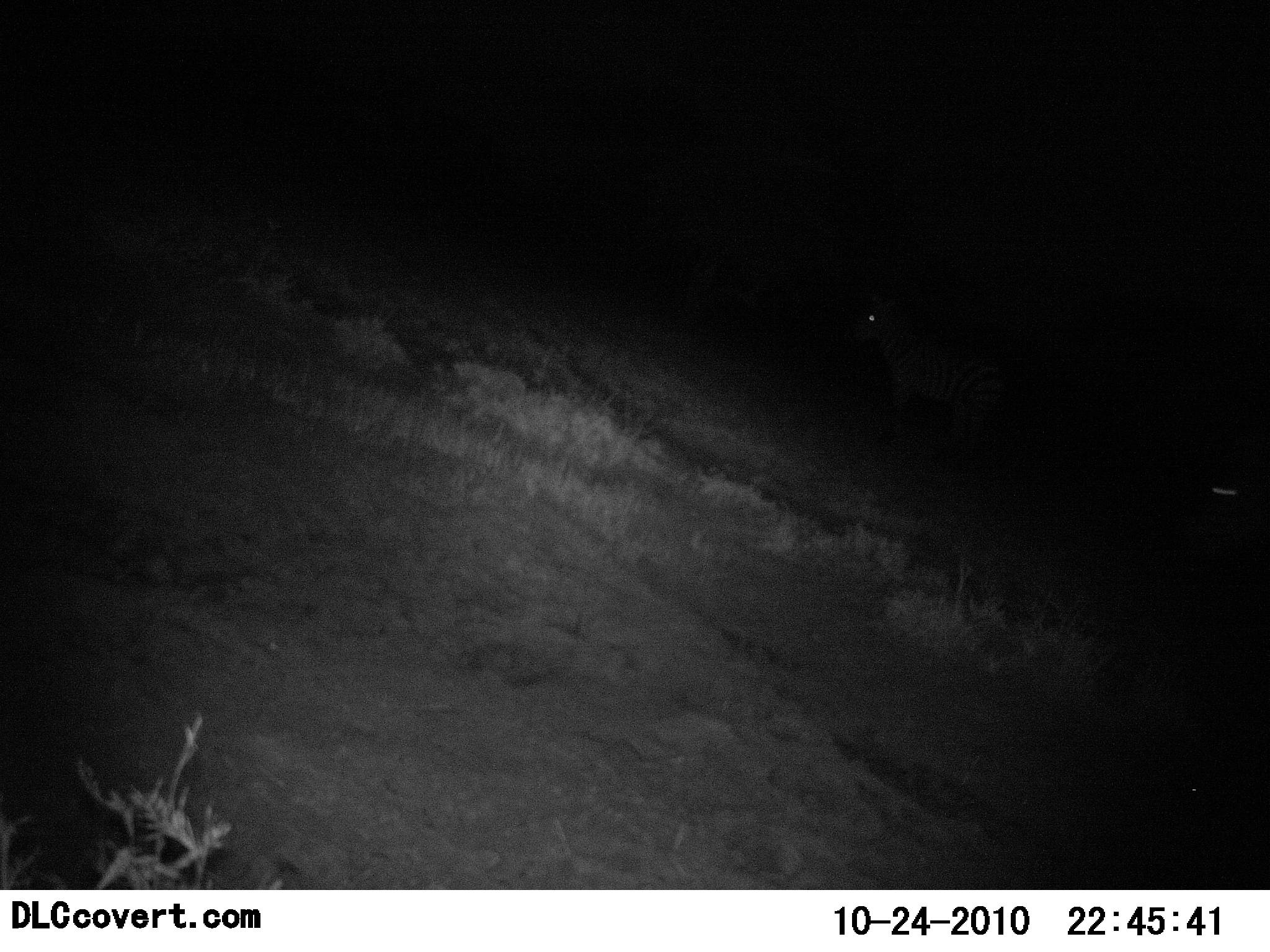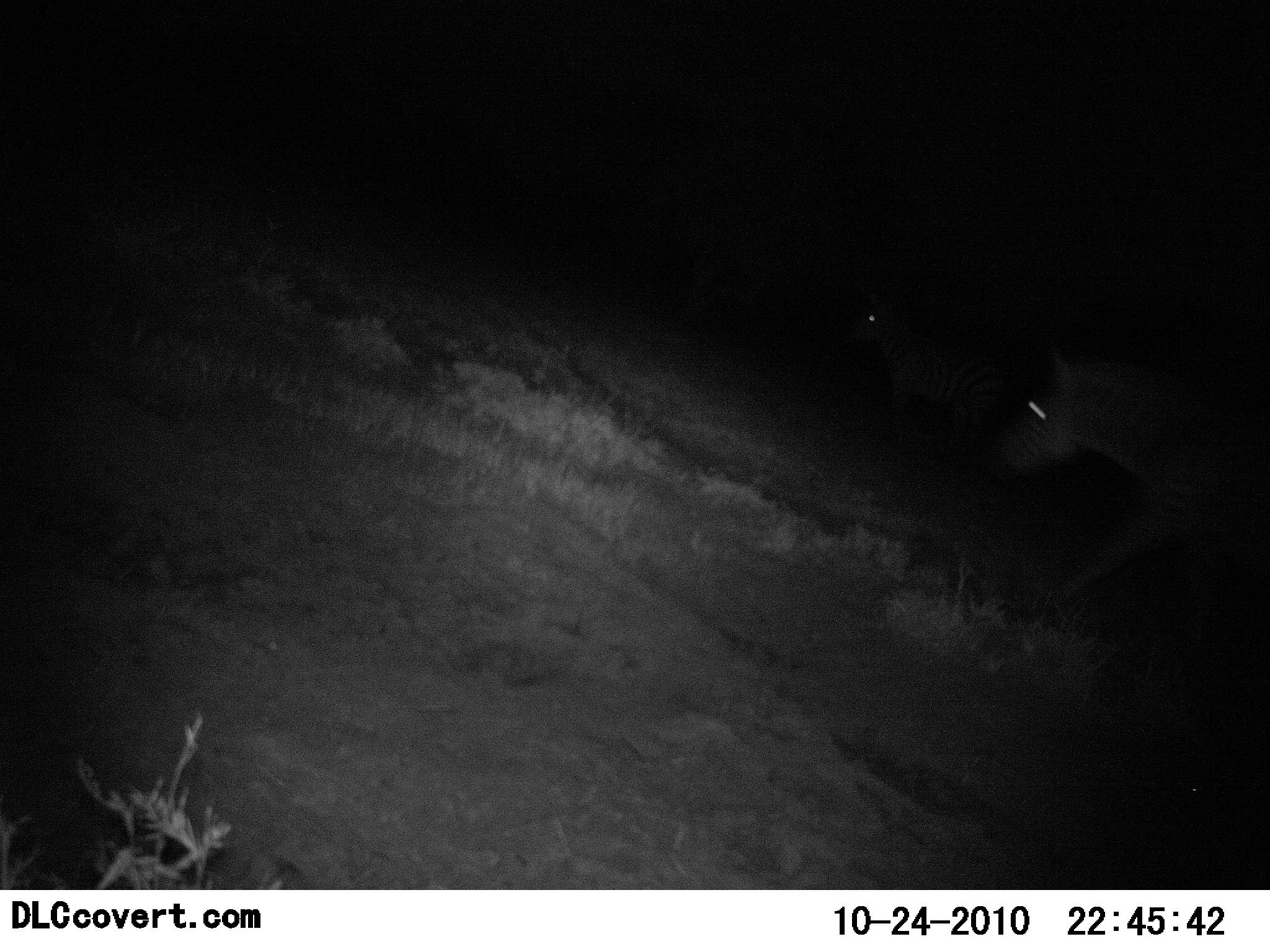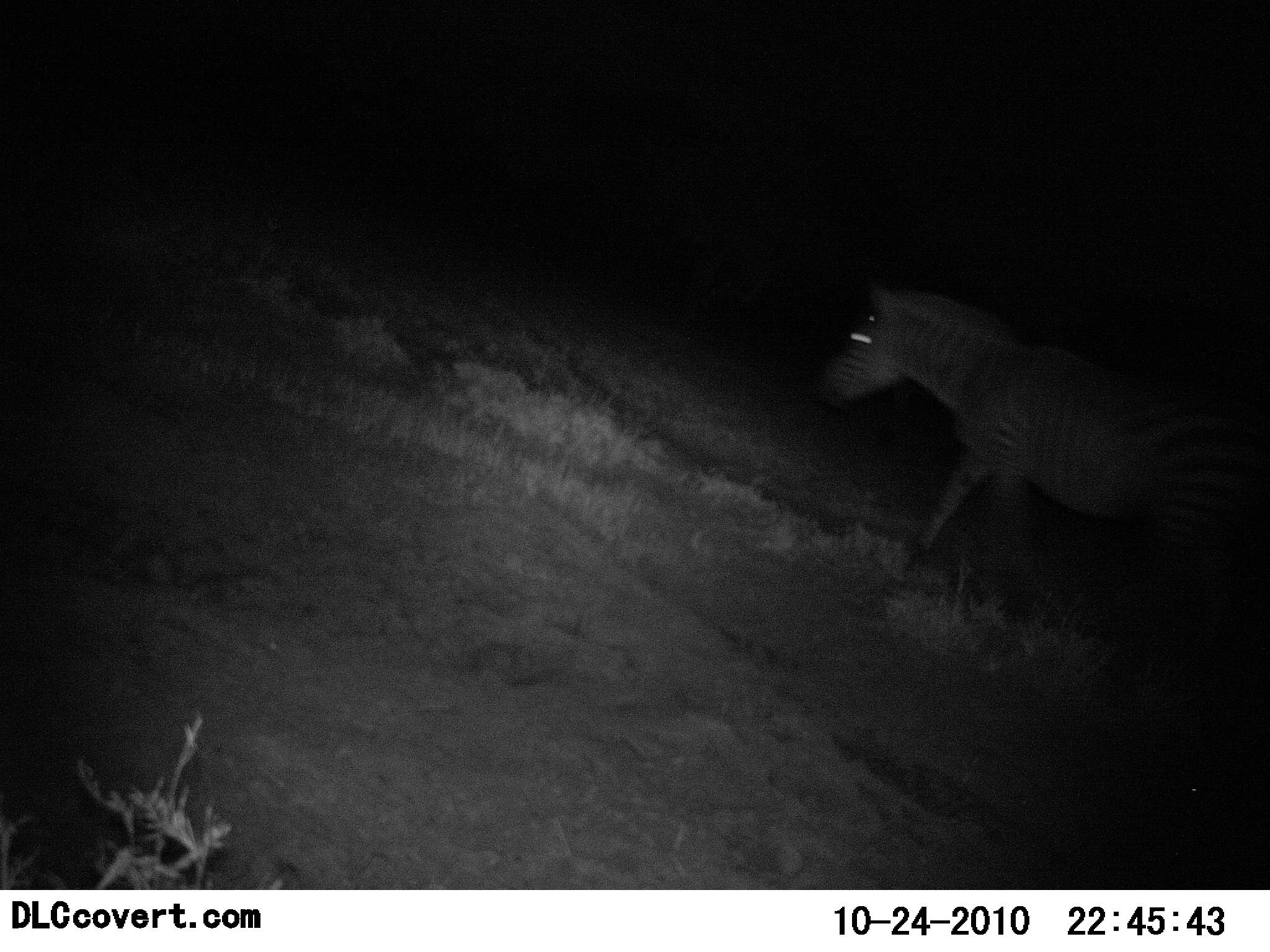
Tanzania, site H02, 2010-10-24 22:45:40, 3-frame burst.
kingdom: Animalia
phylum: Chordata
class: Mammalia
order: Perissodactyla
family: Equidae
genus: Equus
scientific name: Equus quagga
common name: plains zebra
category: zebra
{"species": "zebra (plains zebra) (Equus quagga)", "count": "2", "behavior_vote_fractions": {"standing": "30%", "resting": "0%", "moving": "90%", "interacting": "0%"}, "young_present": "0%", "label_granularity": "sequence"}